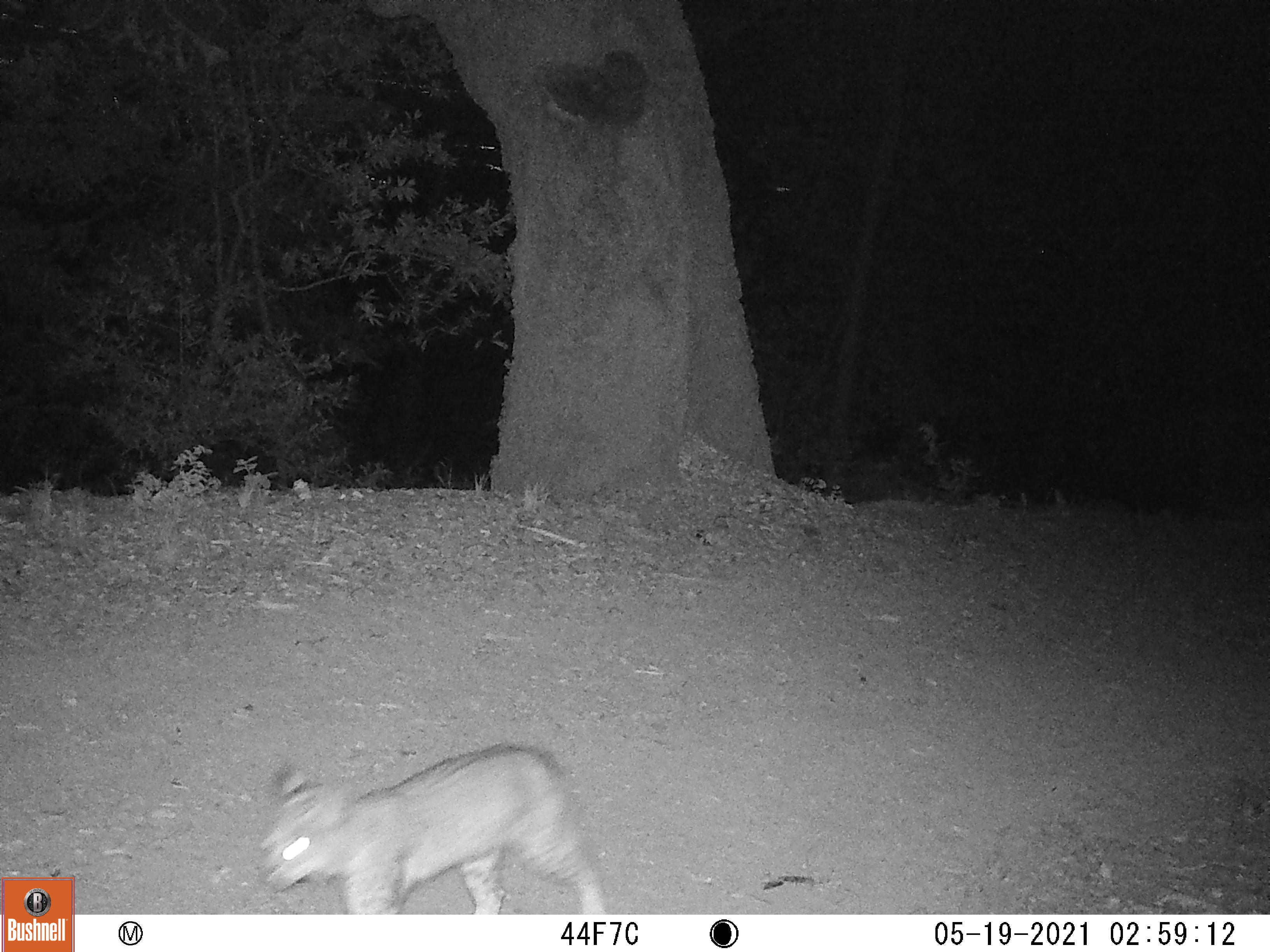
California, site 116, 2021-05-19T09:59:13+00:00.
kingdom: Animalia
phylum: Chordata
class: Mammalia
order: Carnivora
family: Felidae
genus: Lynx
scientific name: Lynx rufus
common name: bobcat